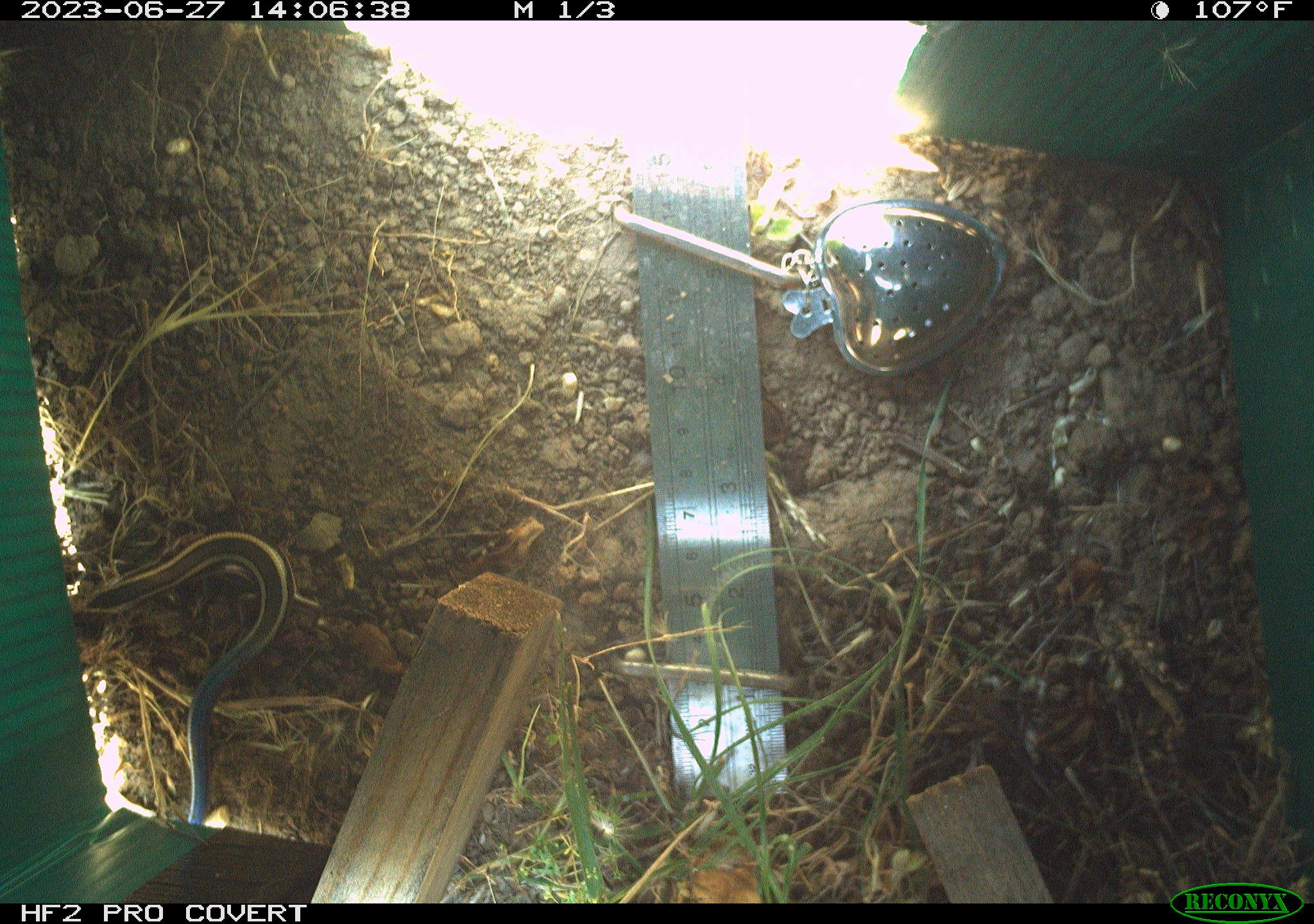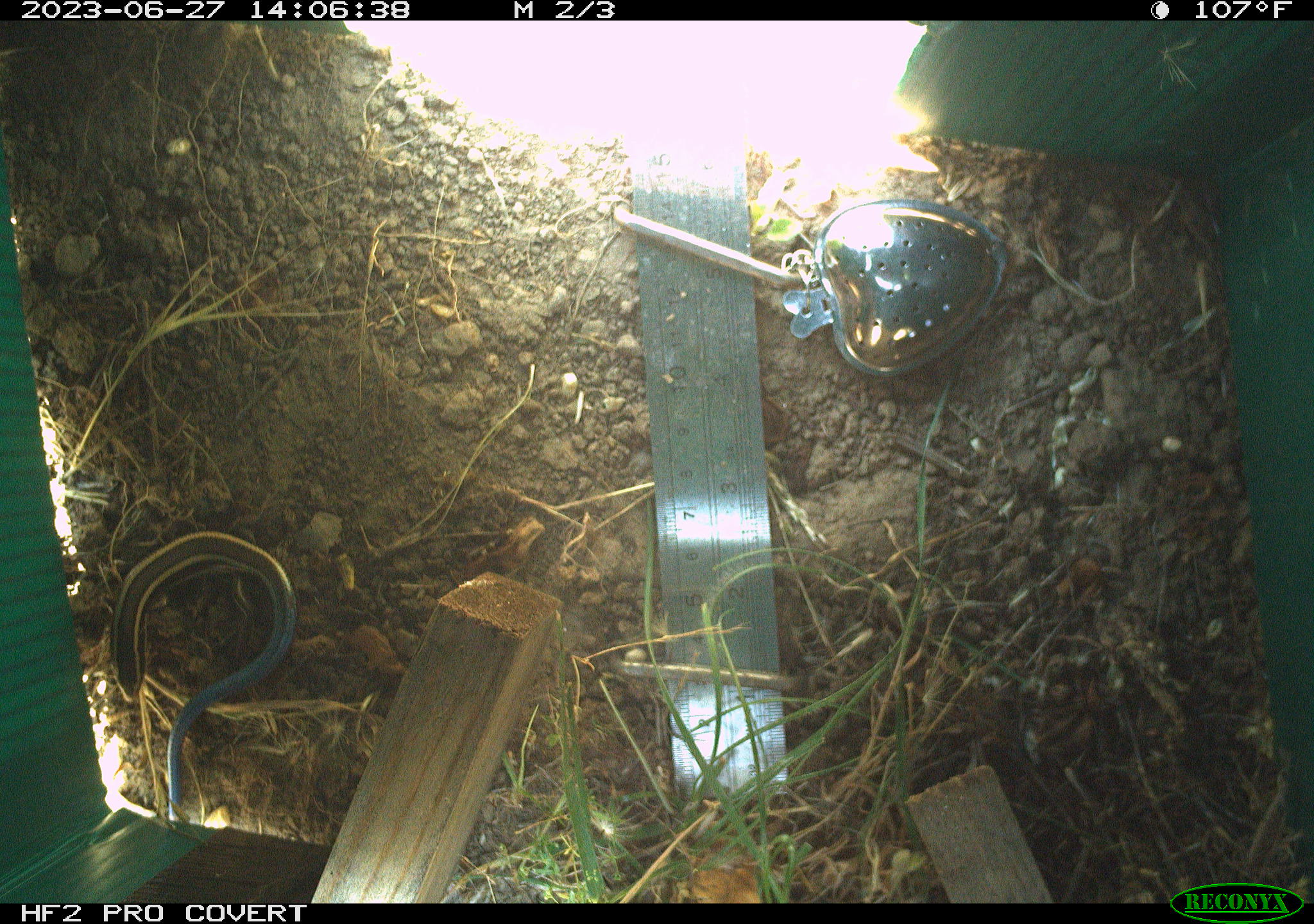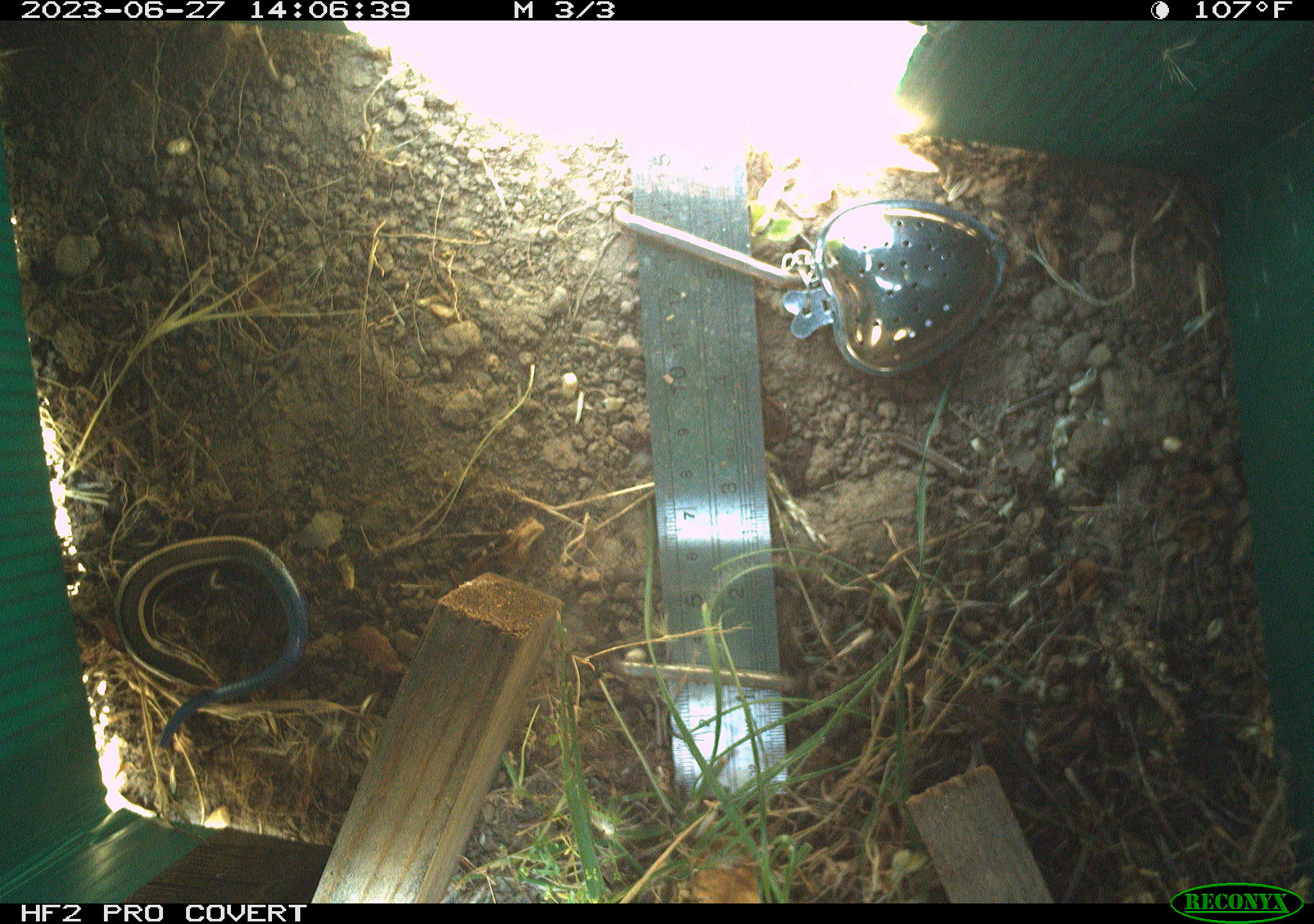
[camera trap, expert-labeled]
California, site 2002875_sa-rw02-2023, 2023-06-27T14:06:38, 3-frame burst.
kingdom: Animalia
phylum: Chordata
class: Reptilia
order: Squamata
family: Scincidae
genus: Plestiodon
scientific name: Plestiodon skiltonianus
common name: western skink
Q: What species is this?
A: Western skink (Plestiodon skiltonianus).